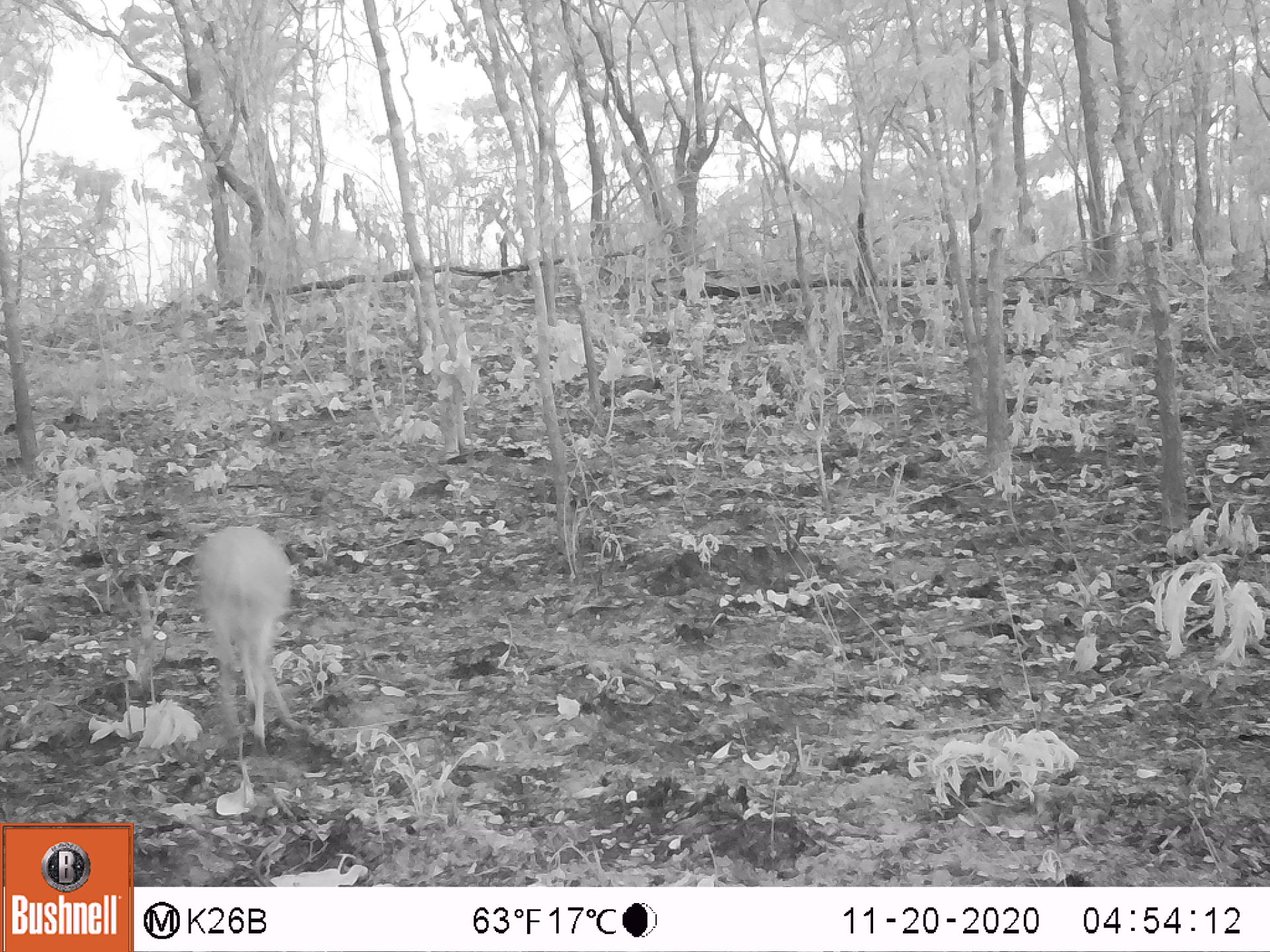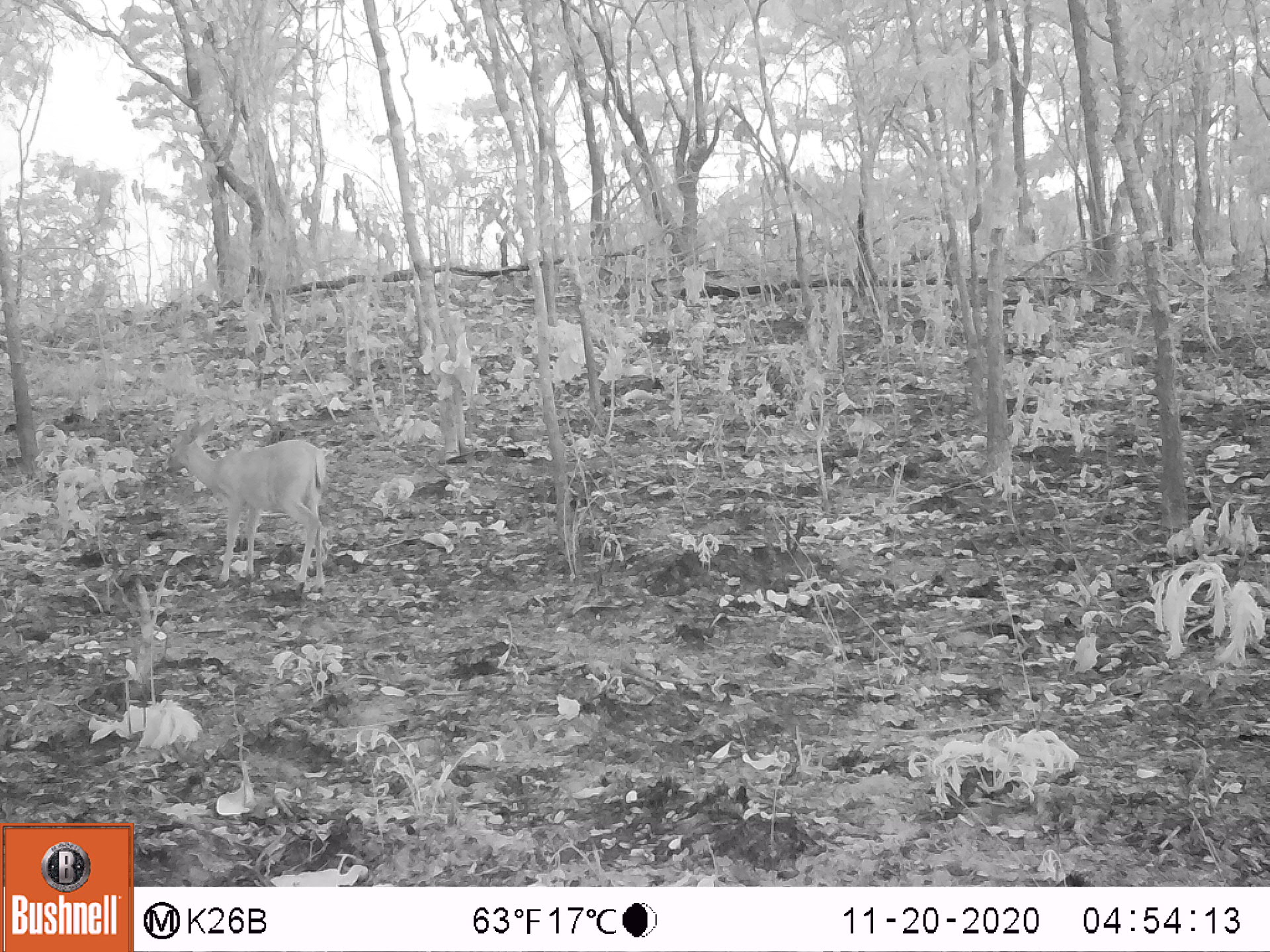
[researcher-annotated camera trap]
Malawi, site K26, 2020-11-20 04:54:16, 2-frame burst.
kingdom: Animalia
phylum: Chordata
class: Mammalia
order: Artiodactyla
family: Bovidae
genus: Sylvicapra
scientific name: Sylvicapra grimmia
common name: common duiker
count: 1